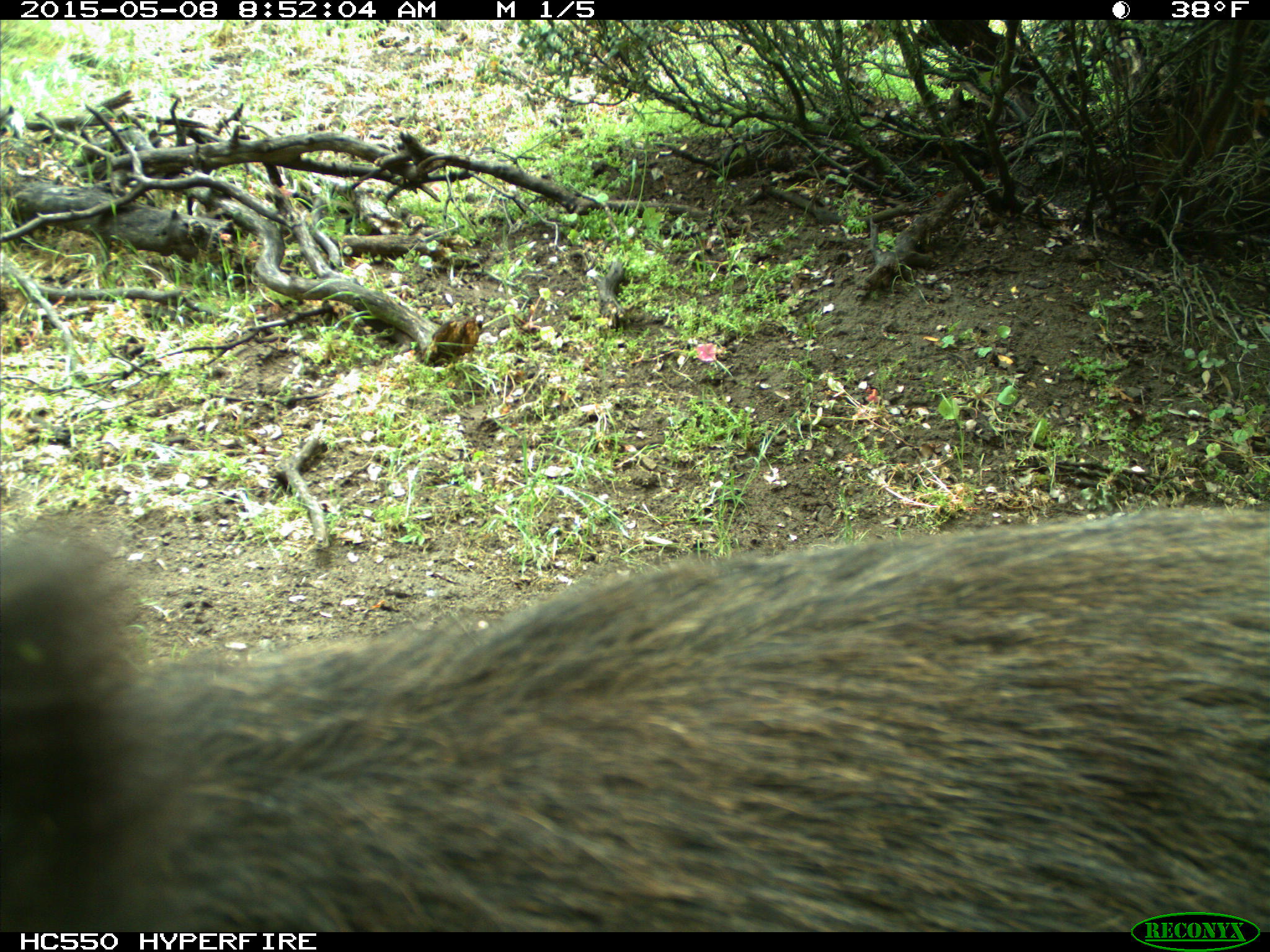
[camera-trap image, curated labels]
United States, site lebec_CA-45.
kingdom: Animalia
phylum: Chordata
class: Mammalia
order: Artiodactyla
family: Suidae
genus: Sus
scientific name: Sus scrofa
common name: wild boar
Sus scrofa (wild boar).